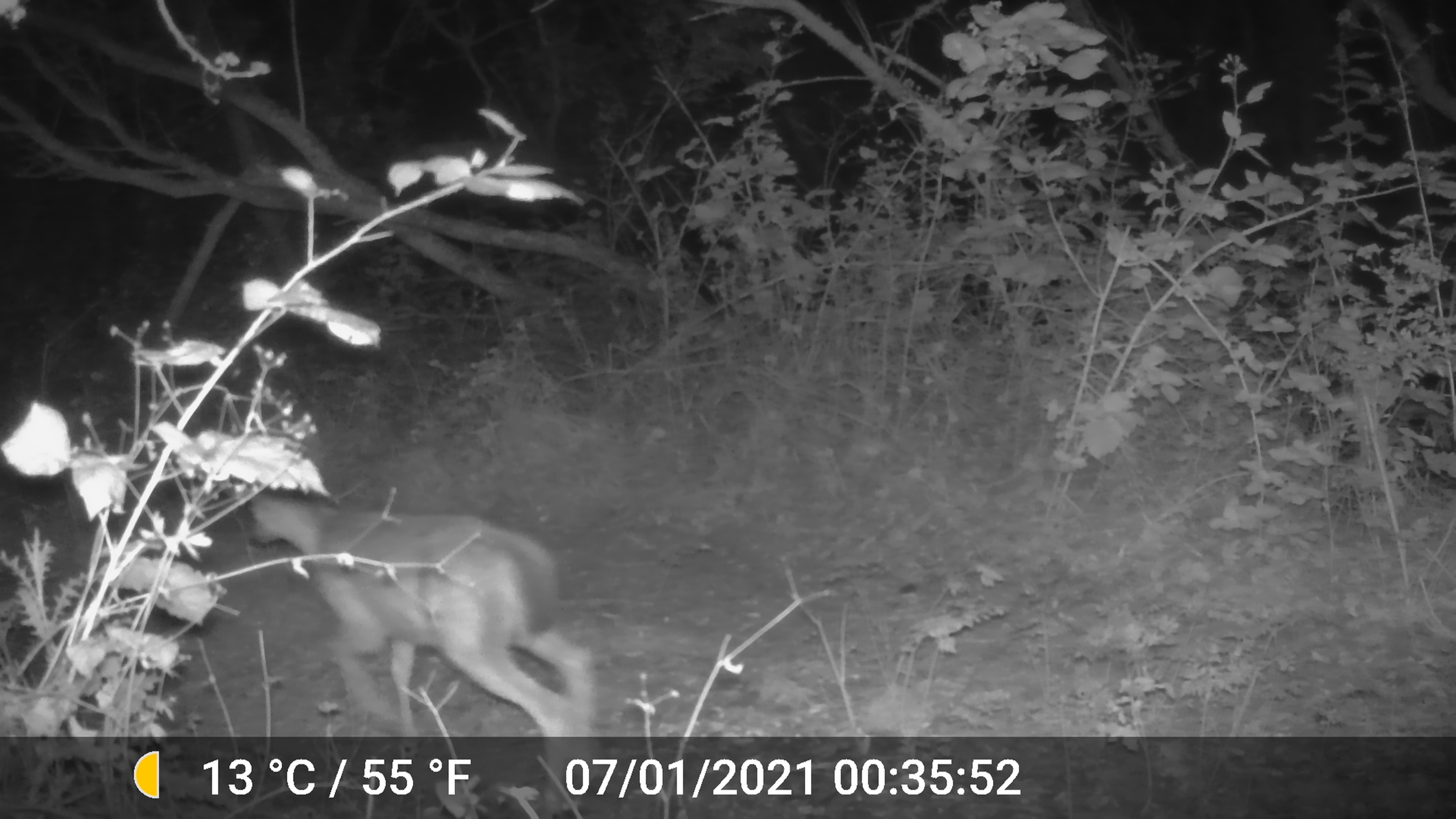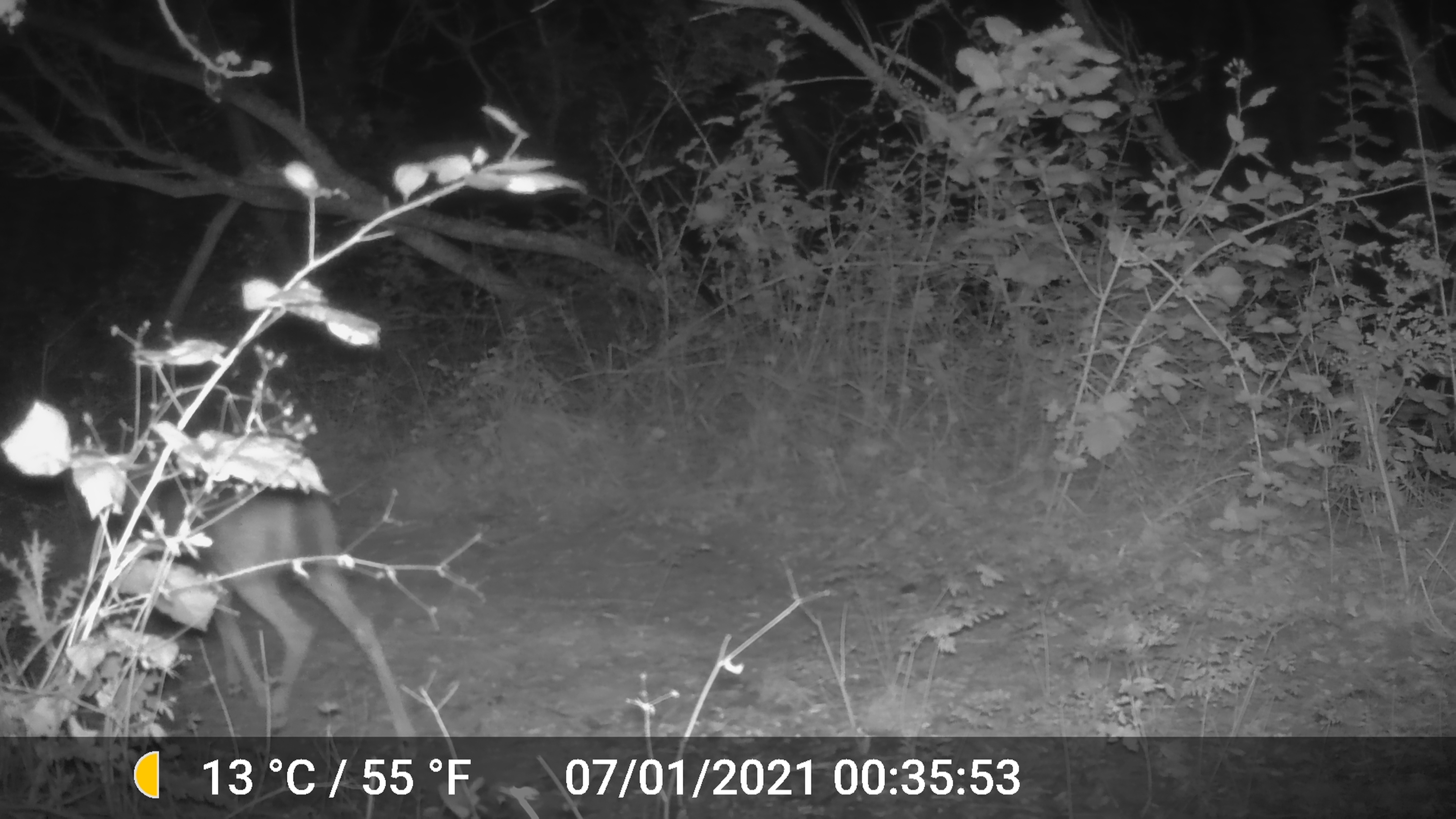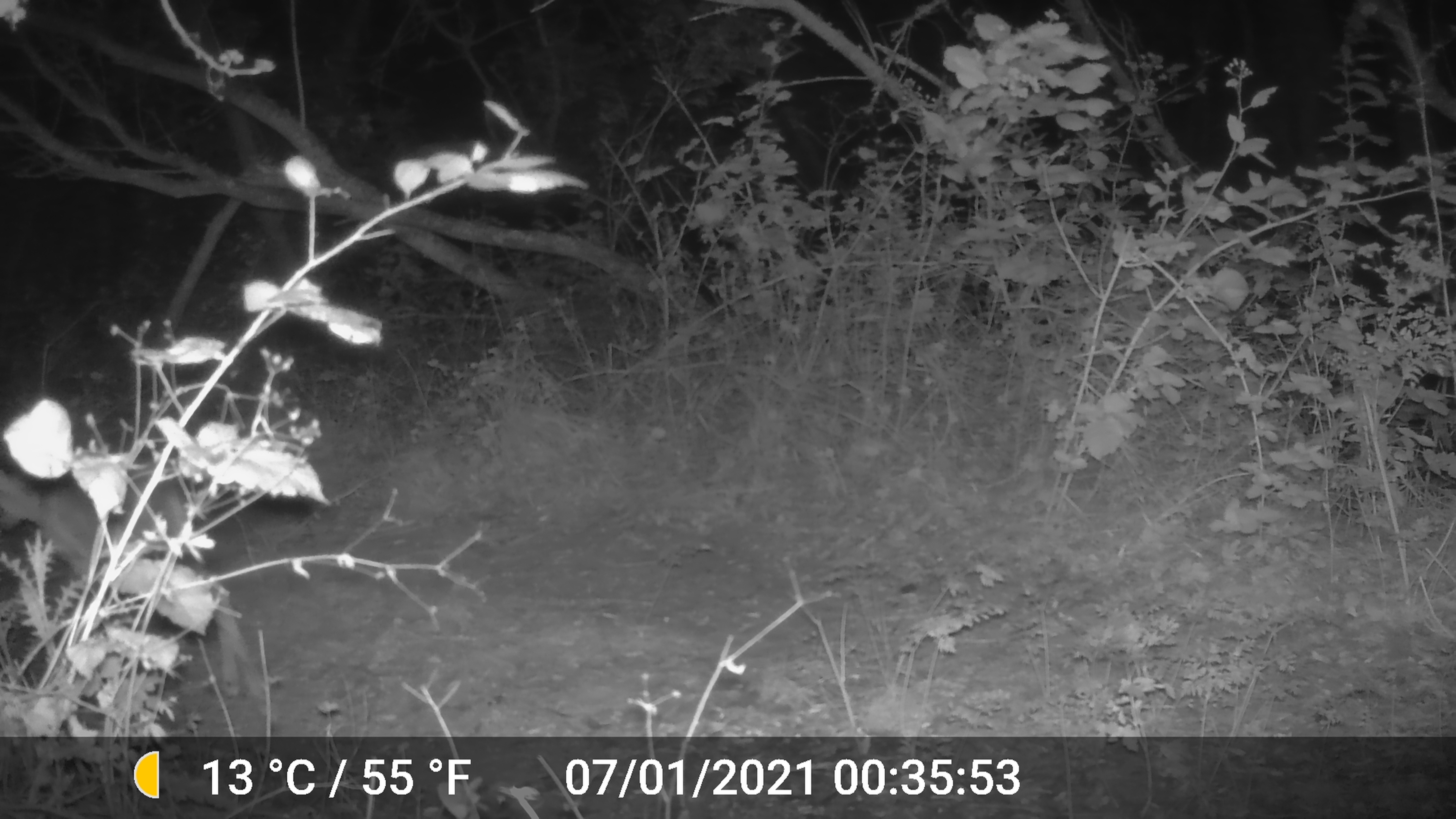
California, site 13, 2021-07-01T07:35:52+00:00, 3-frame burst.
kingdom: Animalia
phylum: Chordata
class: Mammalia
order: Artiodactyla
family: Cervidae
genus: Odocoileus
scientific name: Odocoileus hemionus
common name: mule deer